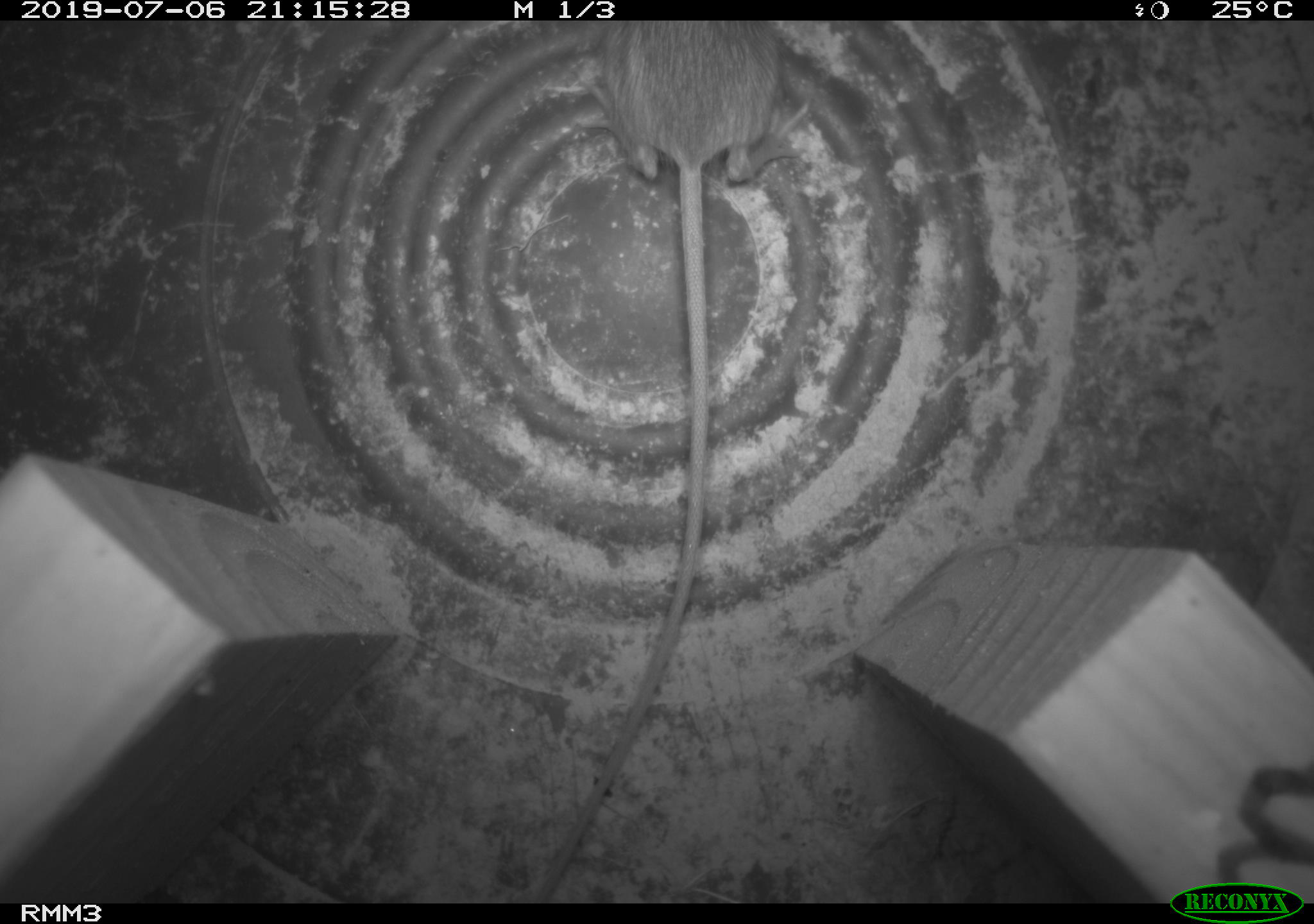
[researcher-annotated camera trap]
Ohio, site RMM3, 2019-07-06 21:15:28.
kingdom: Animalia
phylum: Chordata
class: Mammalia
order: Rodentia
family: Zapodidae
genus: Napaeozapus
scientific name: Napaeozapus insignis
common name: woodland jumping mouse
Woodland jumping mouse (Napaeozapus insignis).